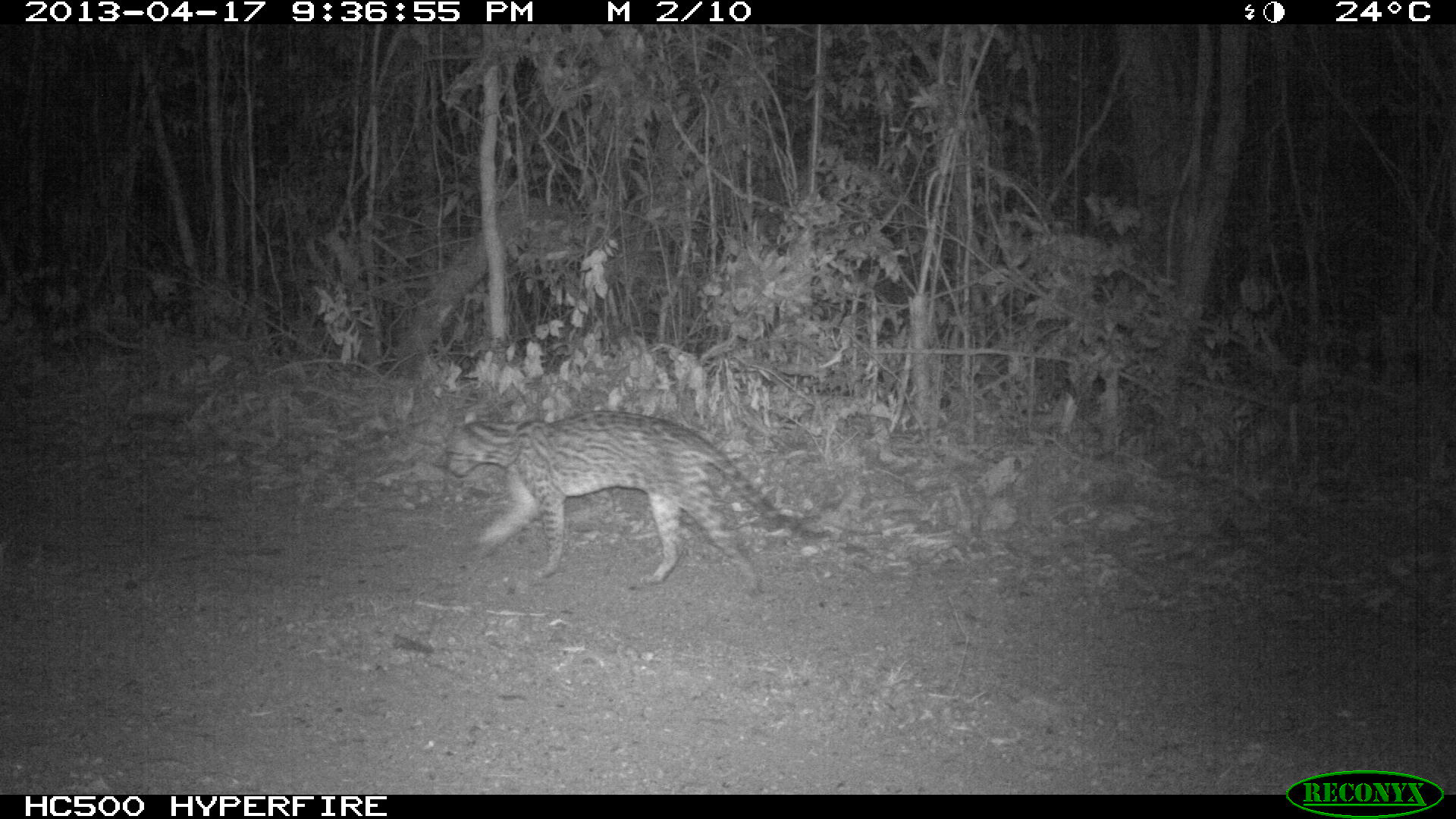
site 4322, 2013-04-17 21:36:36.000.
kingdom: Animalia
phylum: Chordata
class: Mammalia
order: Carnivora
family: Felidae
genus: Leopardus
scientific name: Leopardus pardalis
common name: ocelot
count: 1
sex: male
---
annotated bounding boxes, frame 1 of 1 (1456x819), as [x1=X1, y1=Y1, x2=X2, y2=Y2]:
leopardus pardalis: [x1=440, y1=409, x2=832, y2=597]